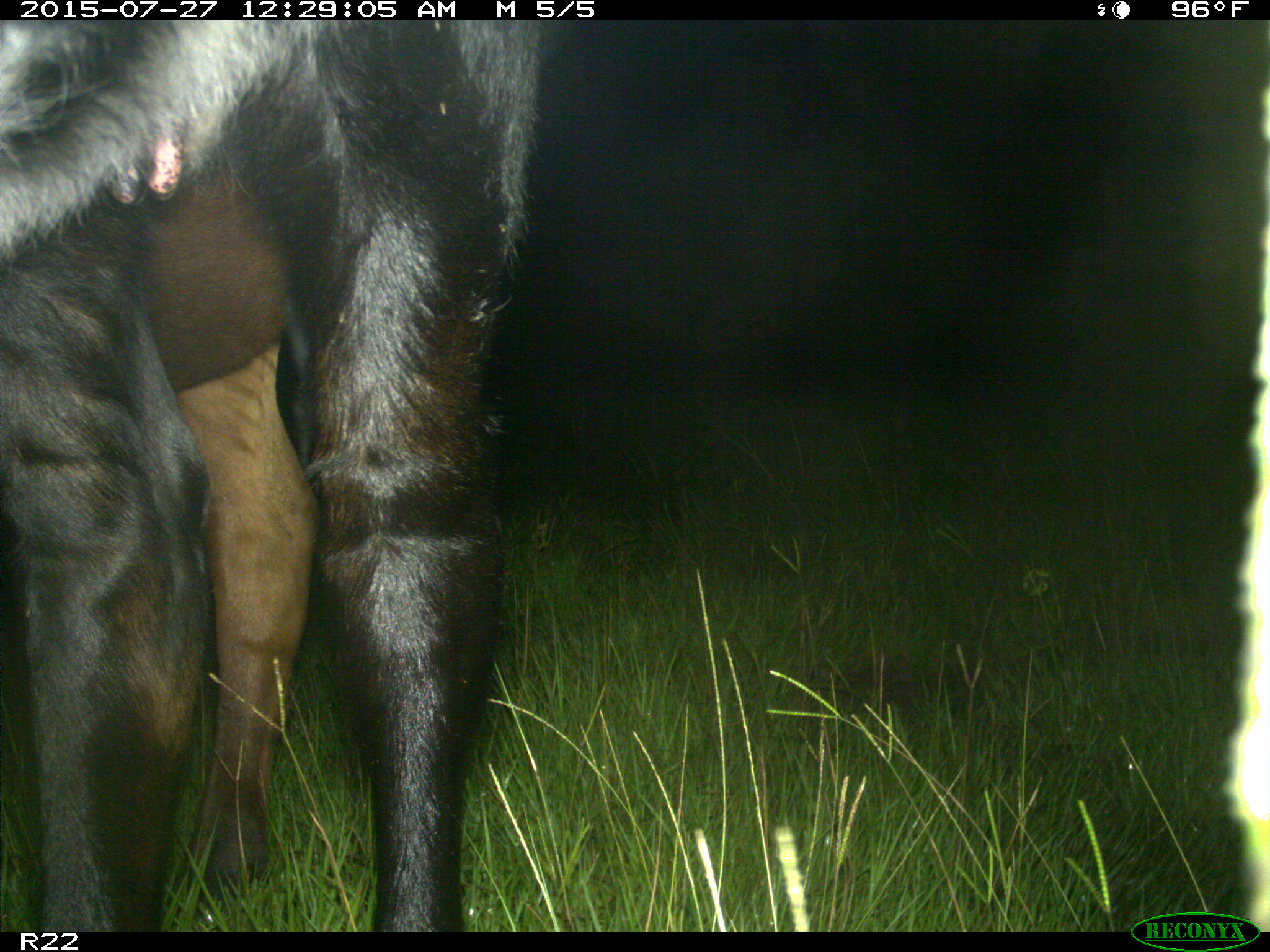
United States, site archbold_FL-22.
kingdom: Animalia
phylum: Chordata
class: Mammalia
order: Artiodactyla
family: Bovidae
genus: Bos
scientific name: Bos taurus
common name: domestic cow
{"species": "Bos taurus (domestic cow)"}